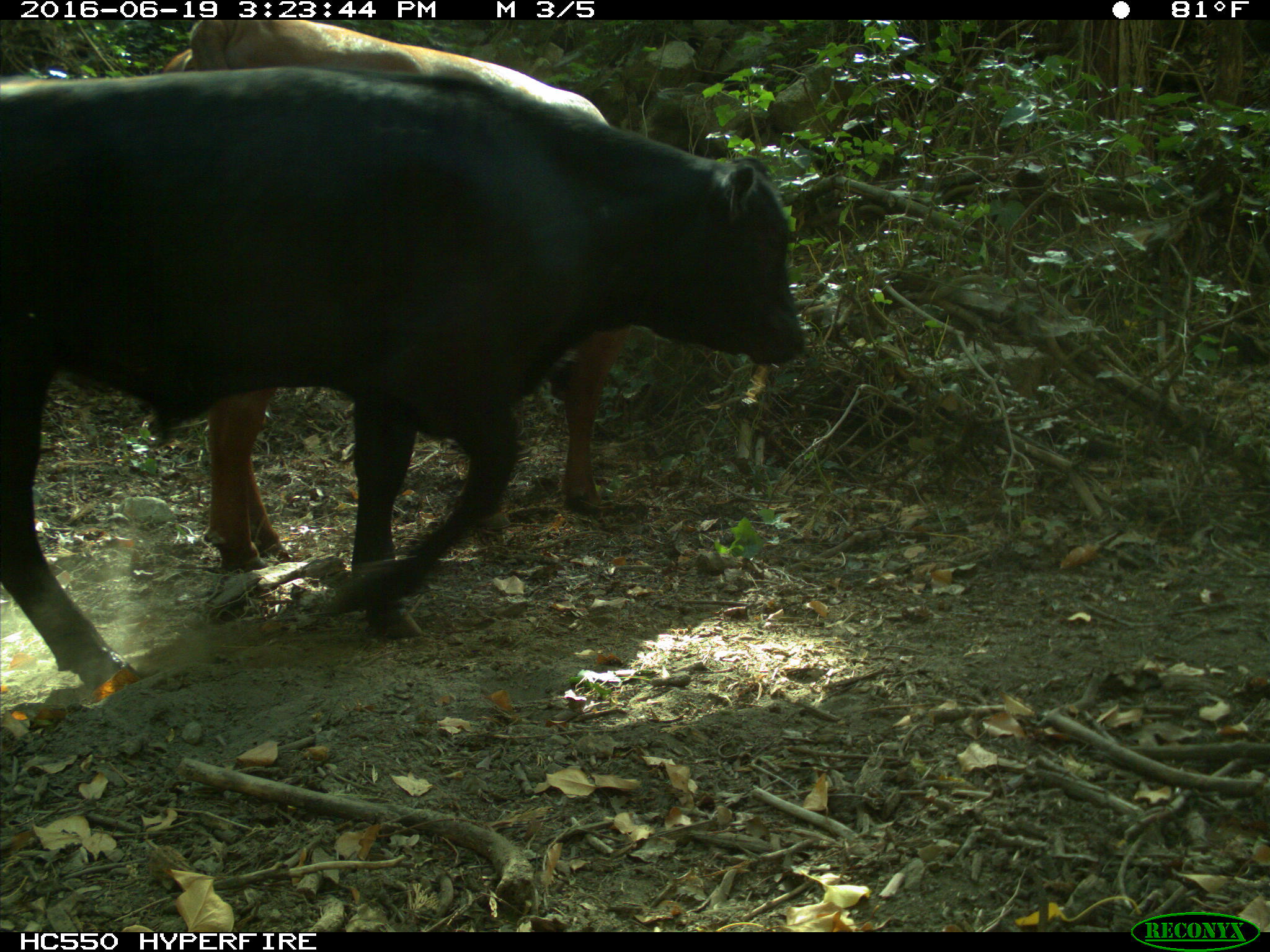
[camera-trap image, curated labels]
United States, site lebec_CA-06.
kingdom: Animalia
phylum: Chordata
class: Mammalia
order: Artiodactyla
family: Bovidae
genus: Bos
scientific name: Bos taurus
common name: domestic cow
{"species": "Bos taurus (domestic cow)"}